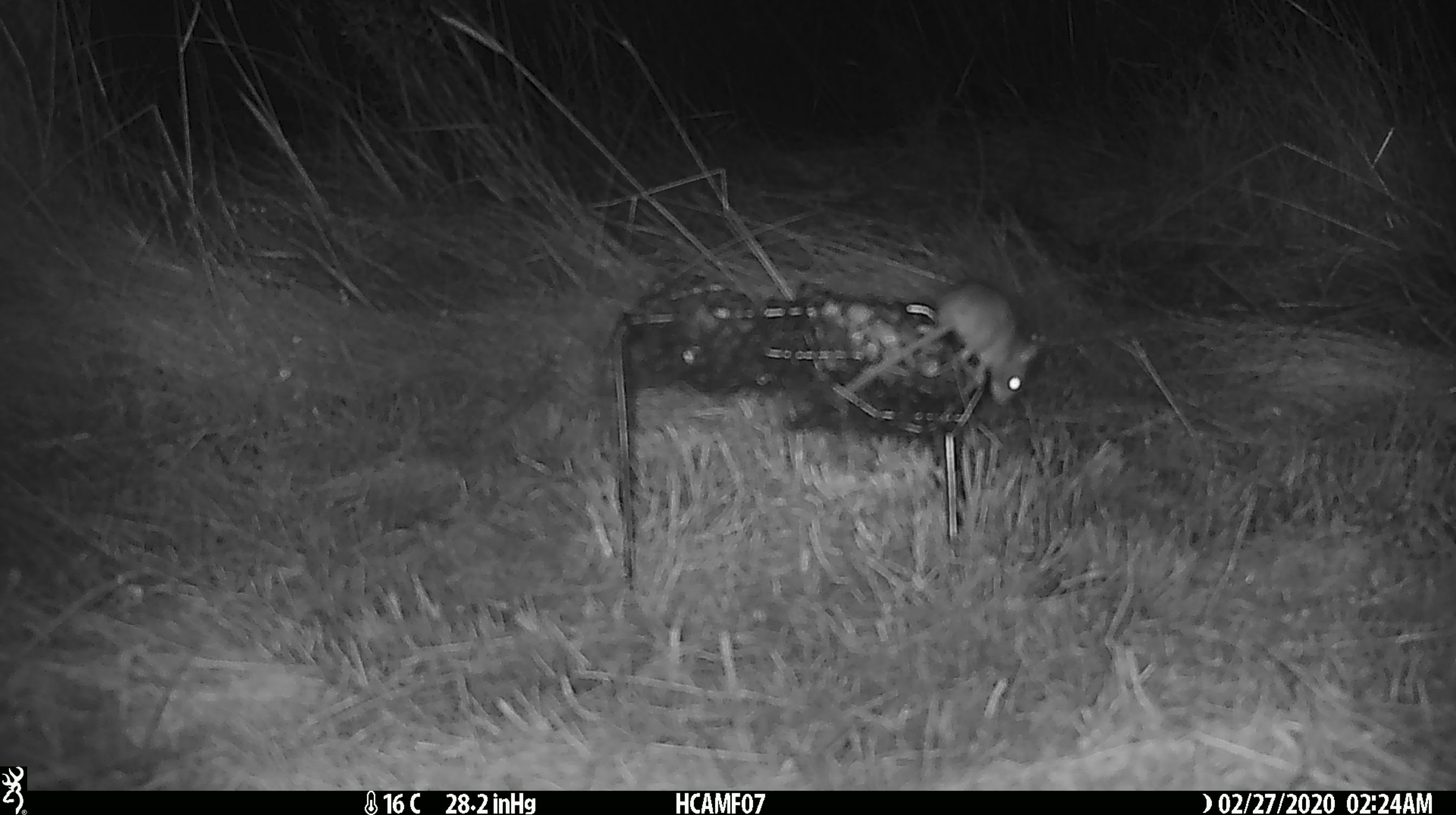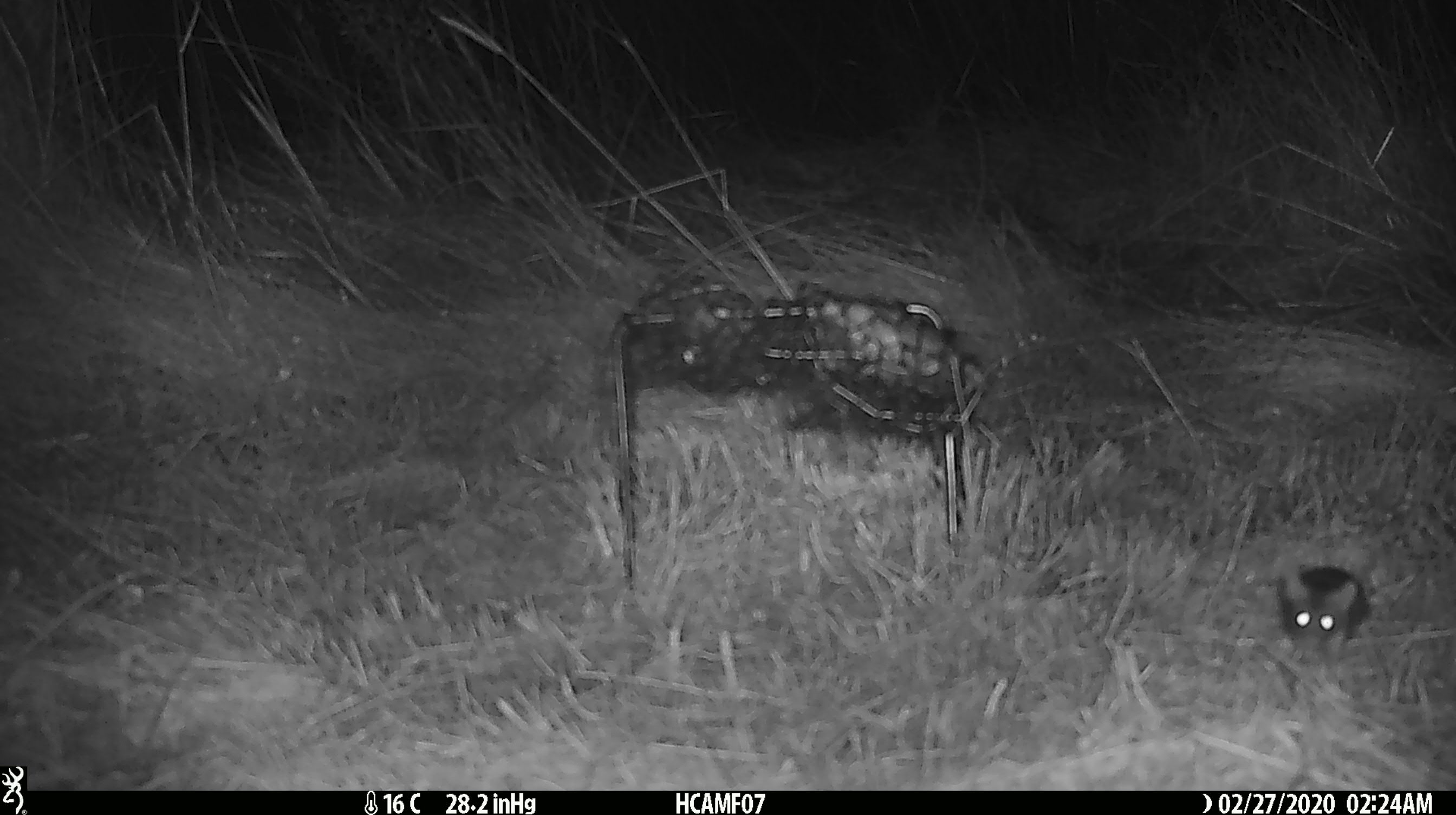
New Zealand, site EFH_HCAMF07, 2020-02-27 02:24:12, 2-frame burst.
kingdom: Animalia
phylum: Chordata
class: Mammalia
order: Rodentia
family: Muridae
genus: Mus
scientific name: Mus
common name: mouse